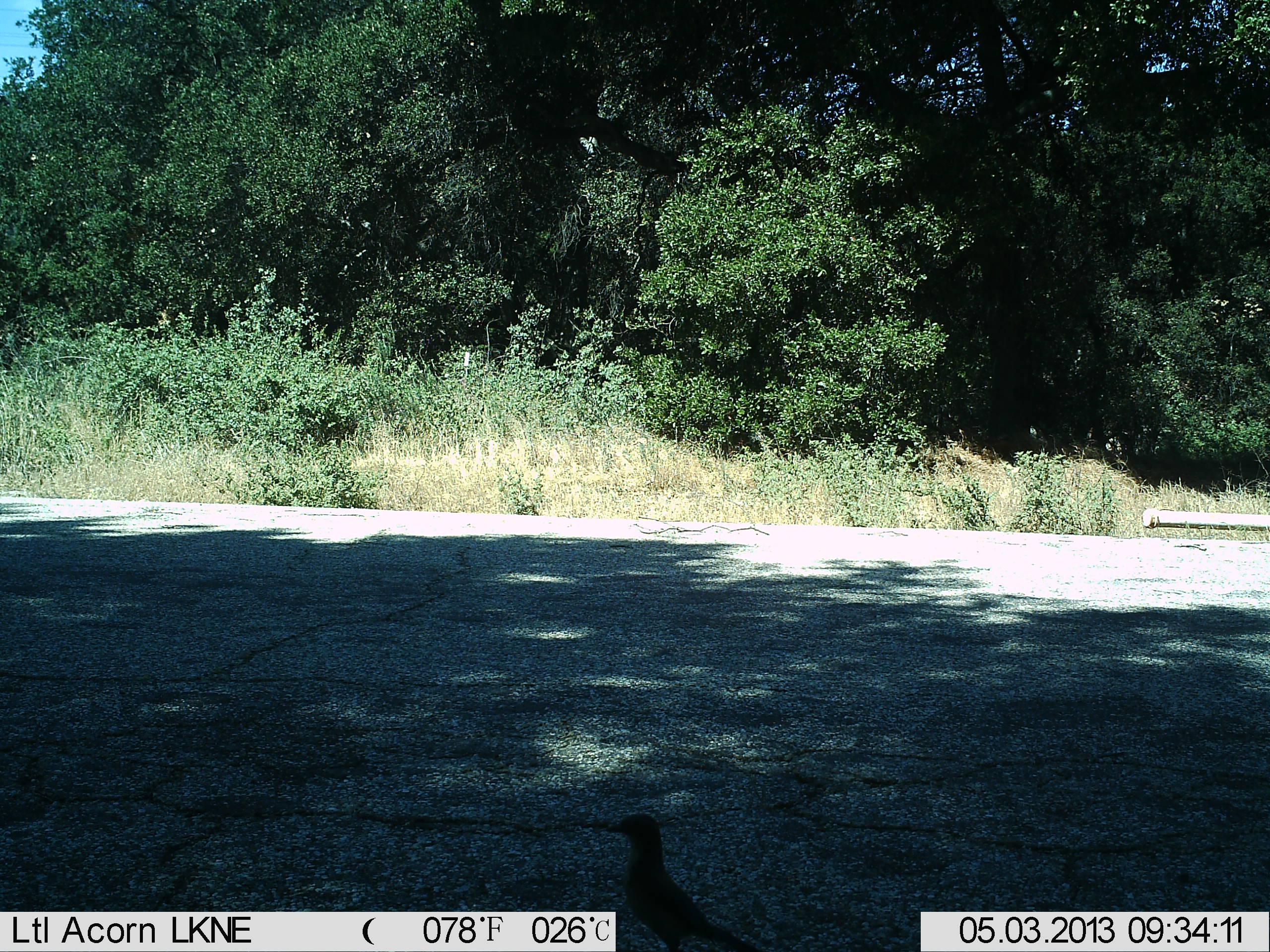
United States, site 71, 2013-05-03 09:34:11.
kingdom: Animalia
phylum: Chordata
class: Aves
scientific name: Aves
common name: bird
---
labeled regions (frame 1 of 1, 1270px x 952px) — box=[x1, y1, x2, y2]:
bird: box=[604, 817, 760, 952]